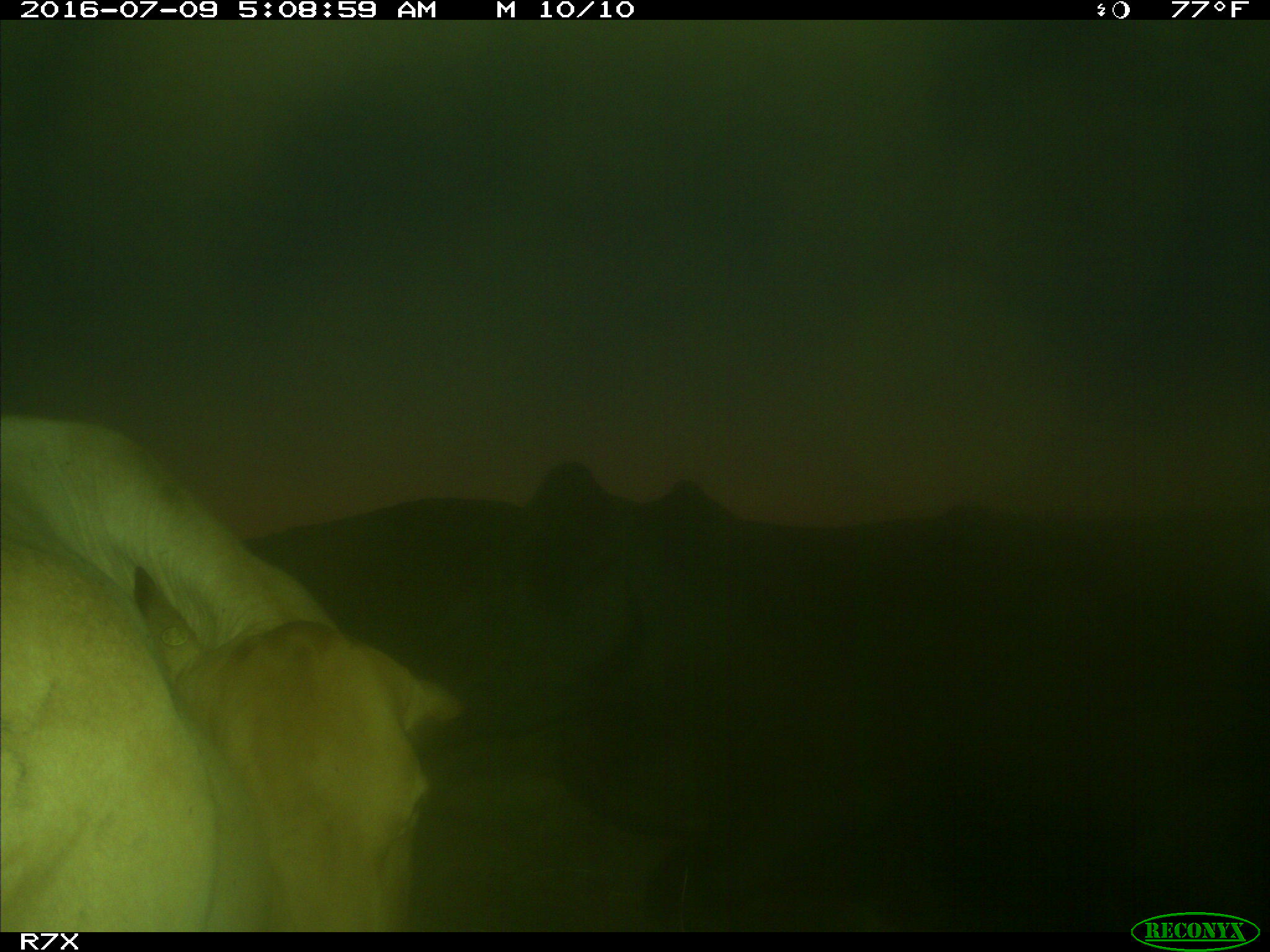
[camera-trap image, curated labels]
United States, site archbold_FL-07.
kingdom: Animalia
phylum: Chordata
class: Mammalia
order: Artiodactyla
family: Bovidae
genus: Bos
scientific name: Bos taurus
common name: domestic cow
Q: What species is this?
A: Bos taurus (domestic cow).